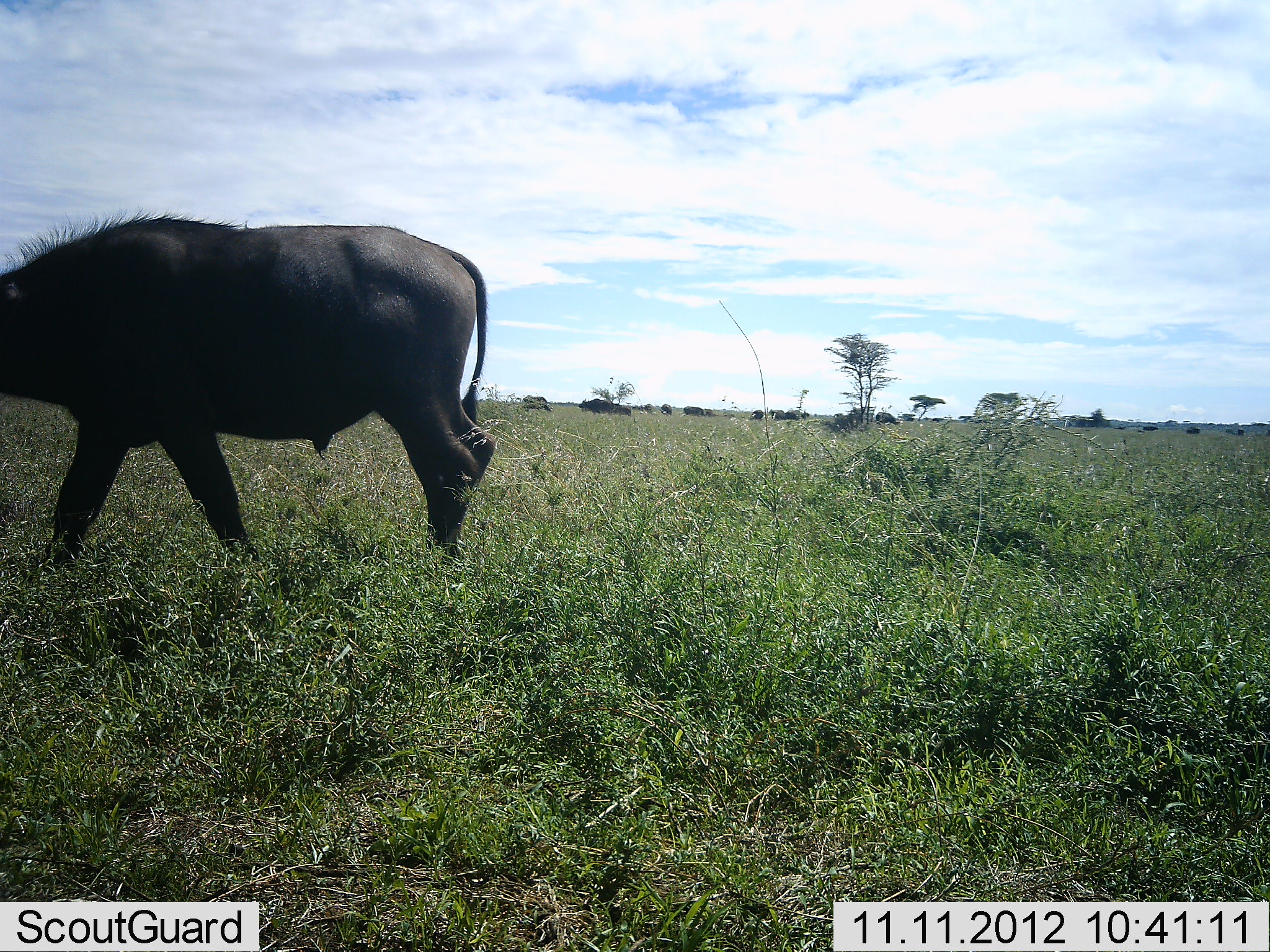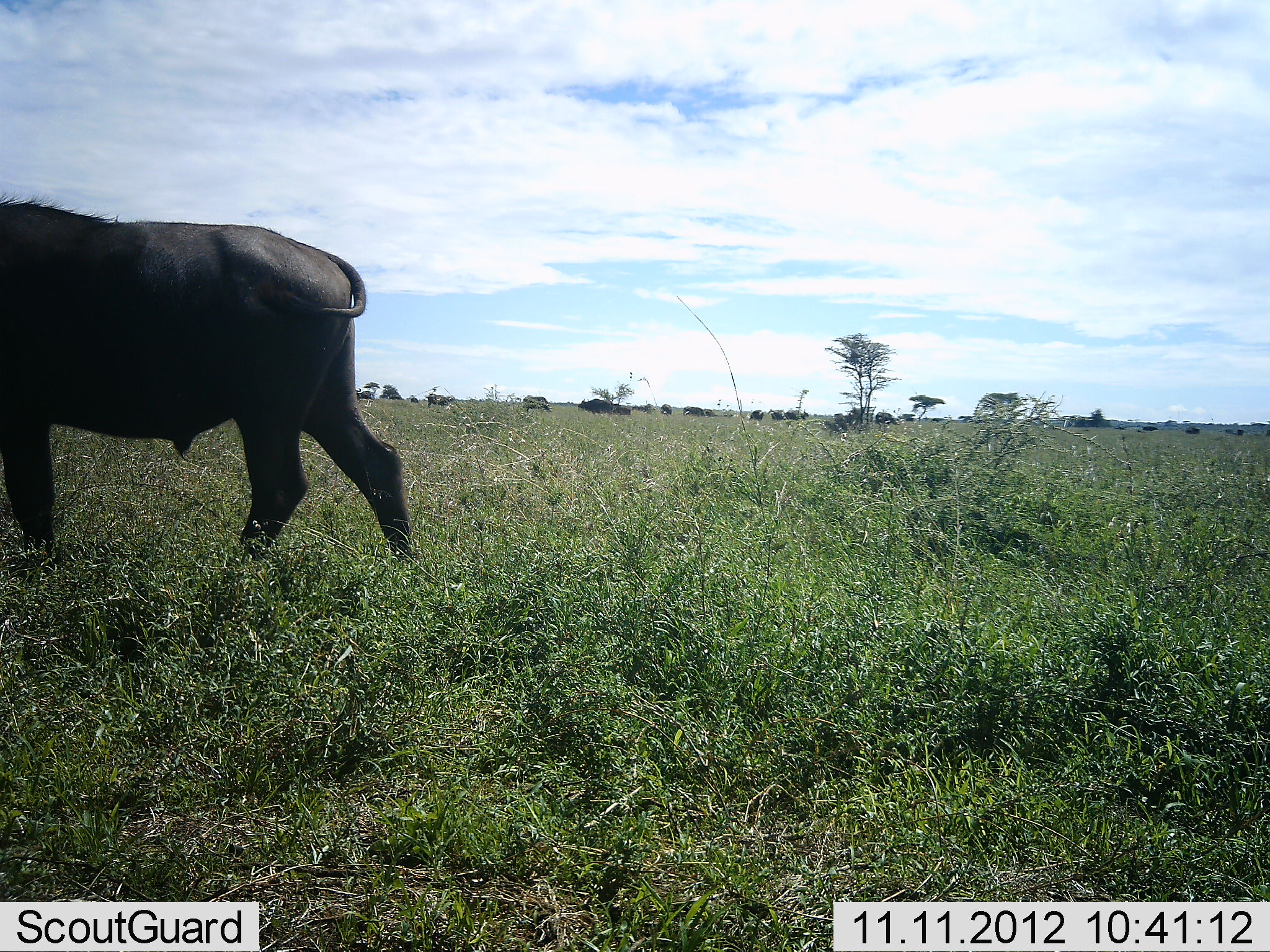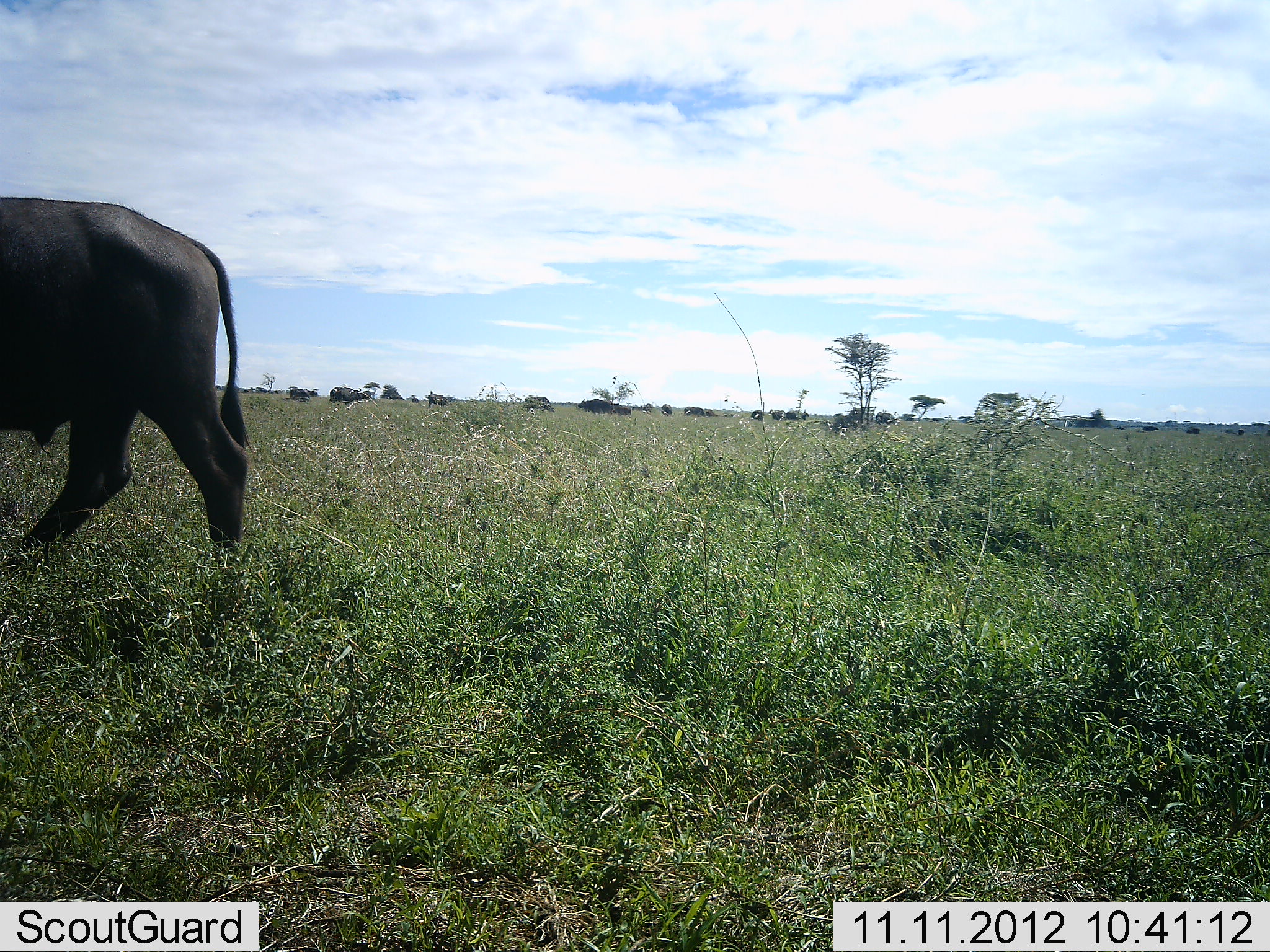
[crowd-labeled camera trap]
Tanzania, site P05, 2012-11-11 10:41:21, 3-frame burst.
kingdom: Animalia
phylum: Chordata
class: Mammalia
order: Artiodactyla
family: Bovidae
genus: Syncerus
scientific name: Syncerus caffer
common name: cape buffalo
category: buffalo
Buffalo (cape buffalo) (Syncerus caffer), count 11-50. Behavior (volunteer vote fractions): standing 40%, resting 0%, moving 100%, interacting 0%. Young present (vote fraction): 0%. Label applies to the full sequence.